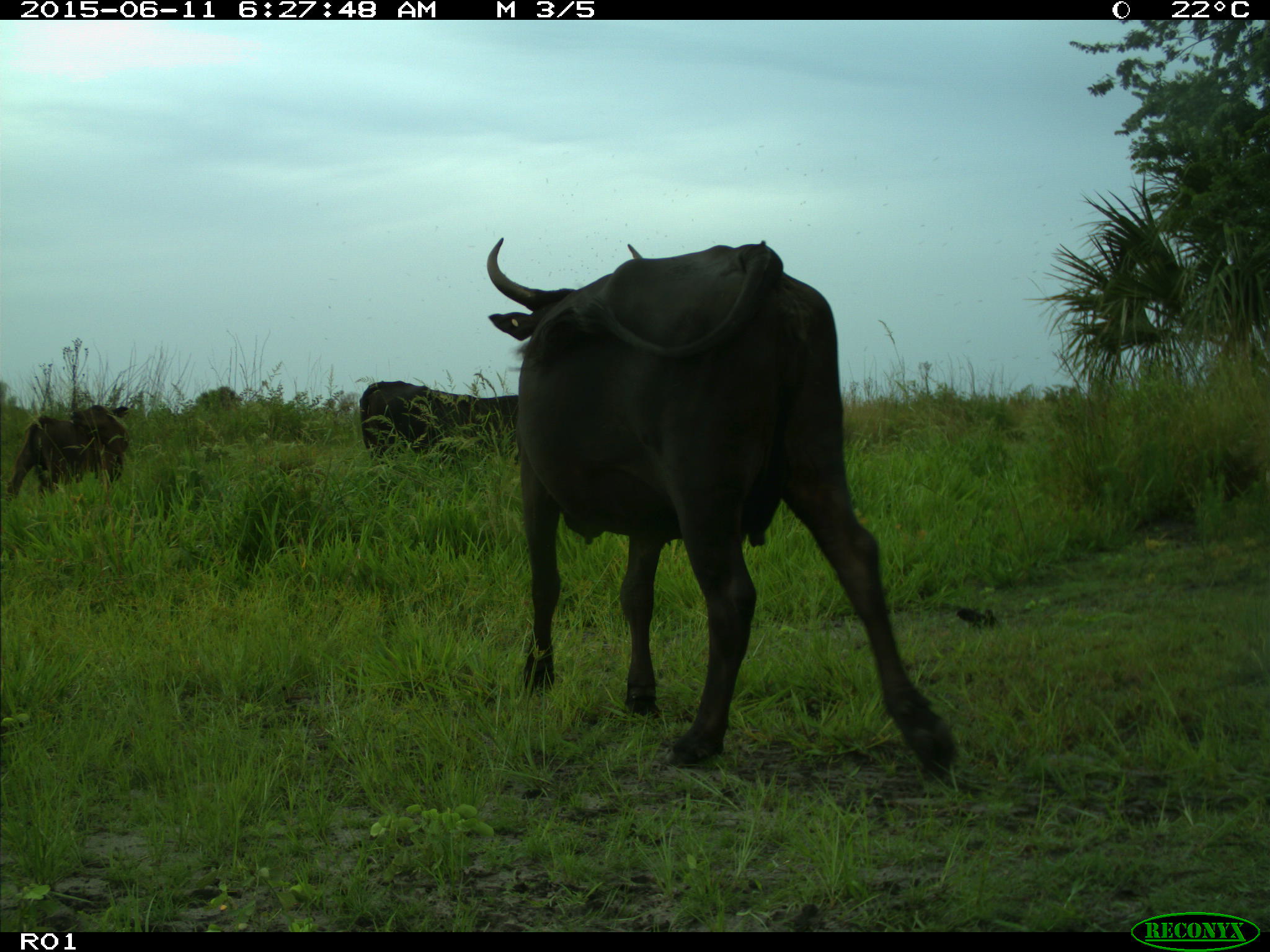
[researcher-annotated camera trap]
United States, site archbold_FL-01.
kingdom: Animalia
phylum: Chordata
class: Mammalia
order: Artiodactyla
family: Bovidae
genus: Bos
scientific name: Bos taurus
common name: domestic cow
Bos taurus (domestic cow).